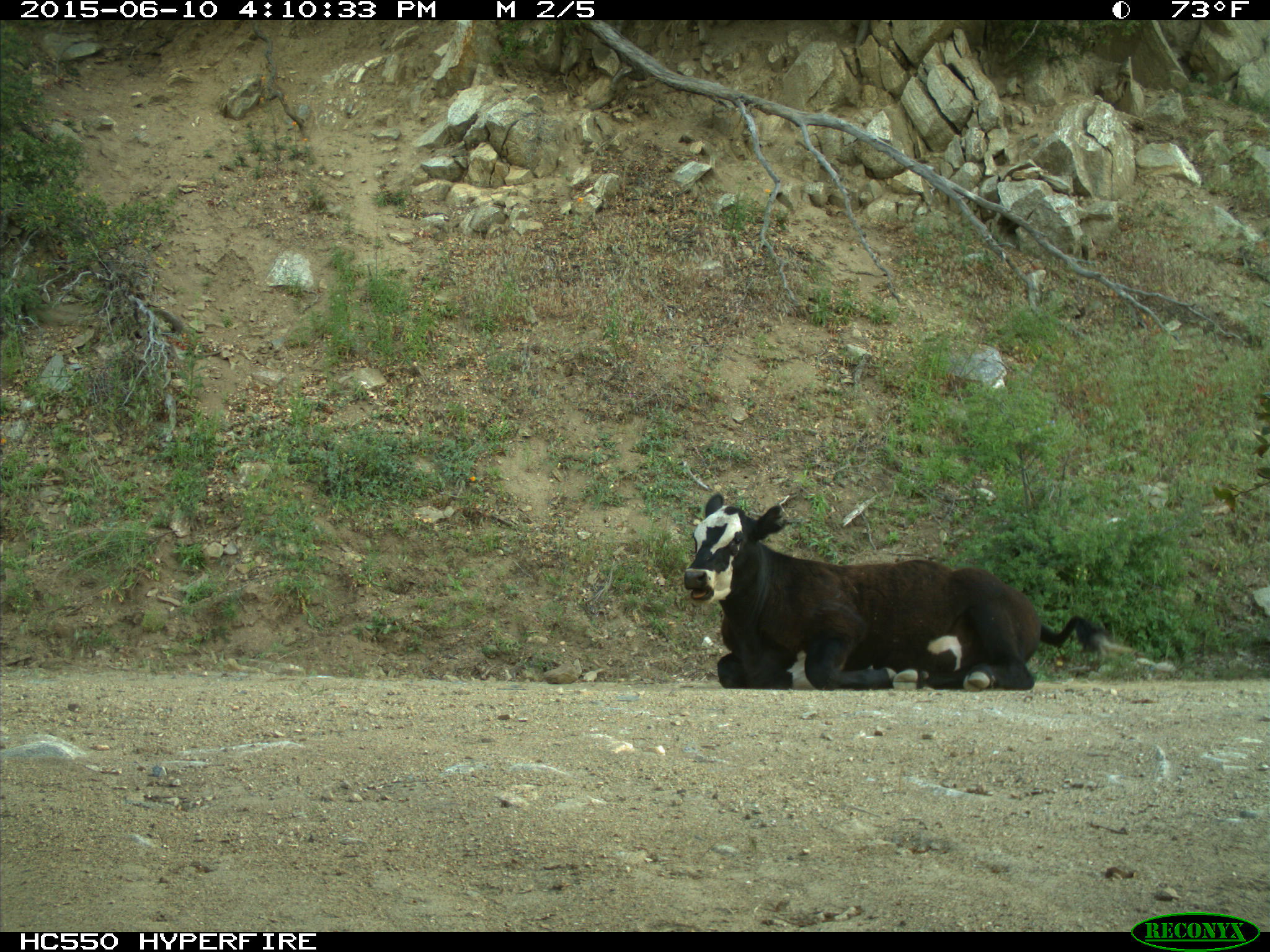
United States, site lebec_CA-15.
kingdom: Animalia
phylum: Chordata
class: Mammalia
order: Artiodactyla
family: Bovidae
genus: Bos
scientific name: Bos taurus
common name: domestic cow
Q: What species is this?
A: Bos taurus (domestic cow).